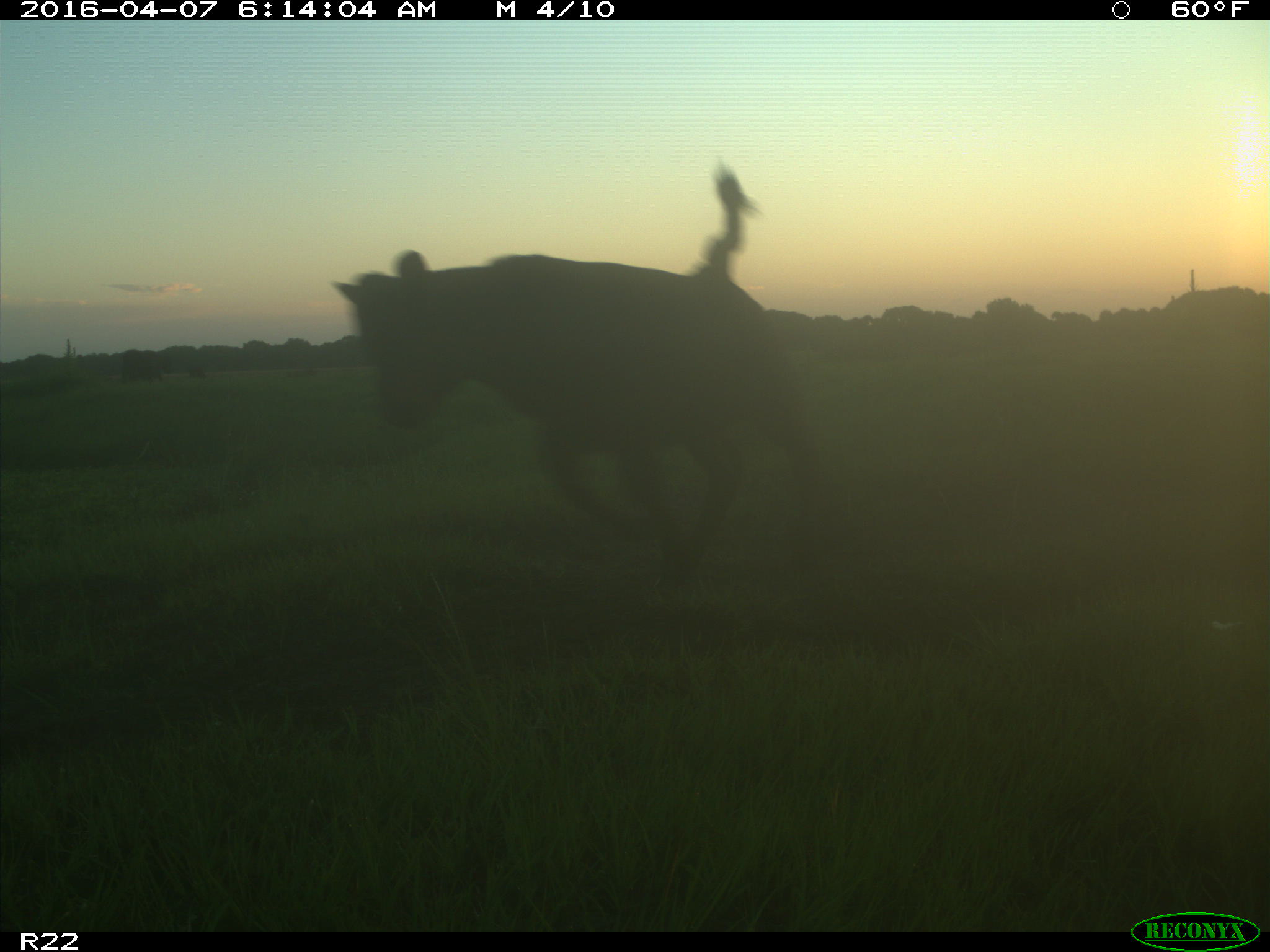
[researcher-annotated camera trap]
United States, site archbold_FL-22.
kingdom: Animalia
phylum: Chordata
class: Mammalia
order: Artiodactyla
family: Bovidae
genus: Bos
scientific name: Bos taurus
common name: domestic cow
Bos taurus (domestic cow).